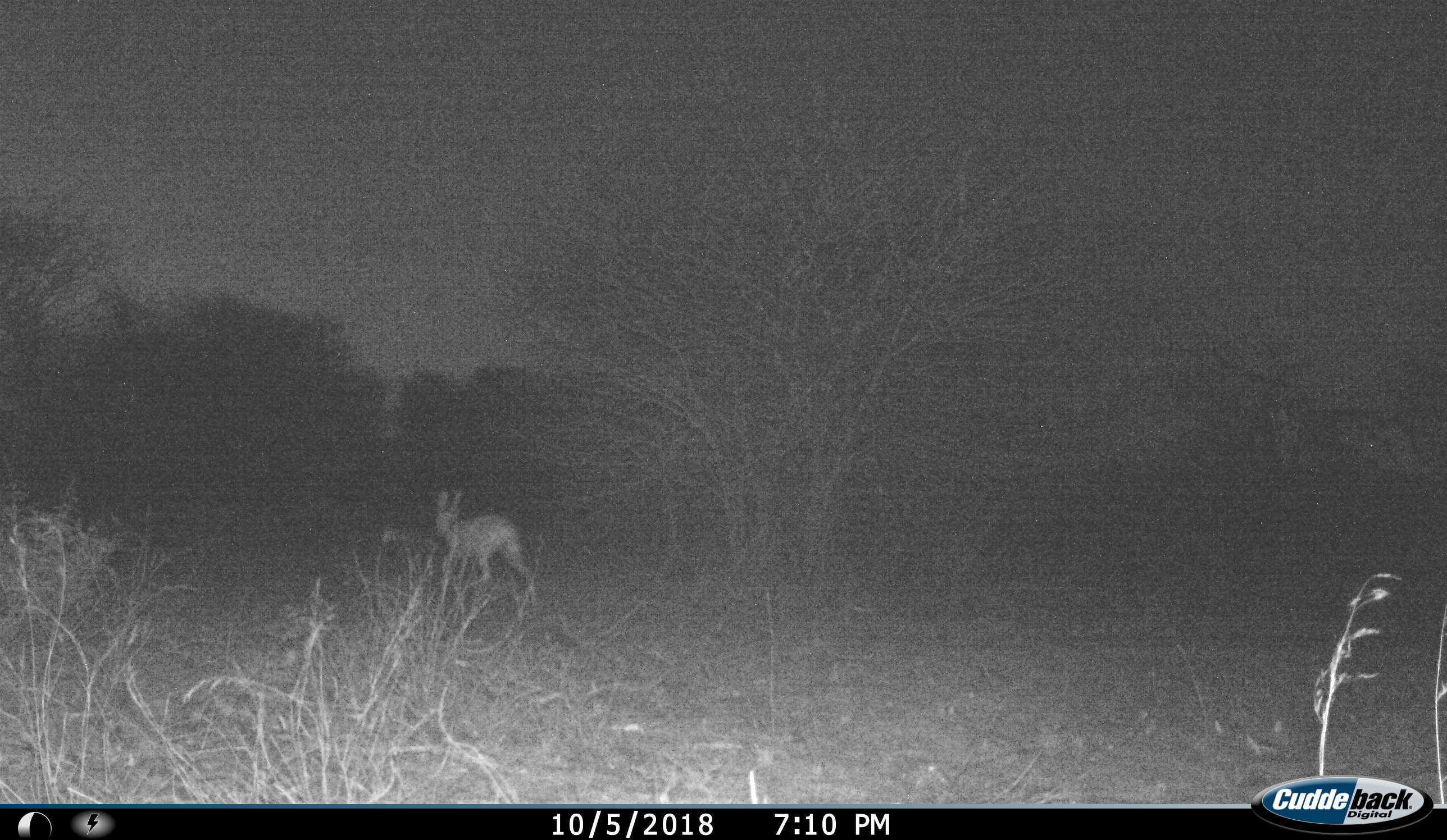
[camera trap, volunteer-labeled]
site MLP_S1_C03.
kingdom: Animalia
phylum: Chordata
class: Mammalia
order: Artiodactyla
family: Bovidae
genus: Raphicerus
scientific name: Raphicerus campestris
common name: steenbok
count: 1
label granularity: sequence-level